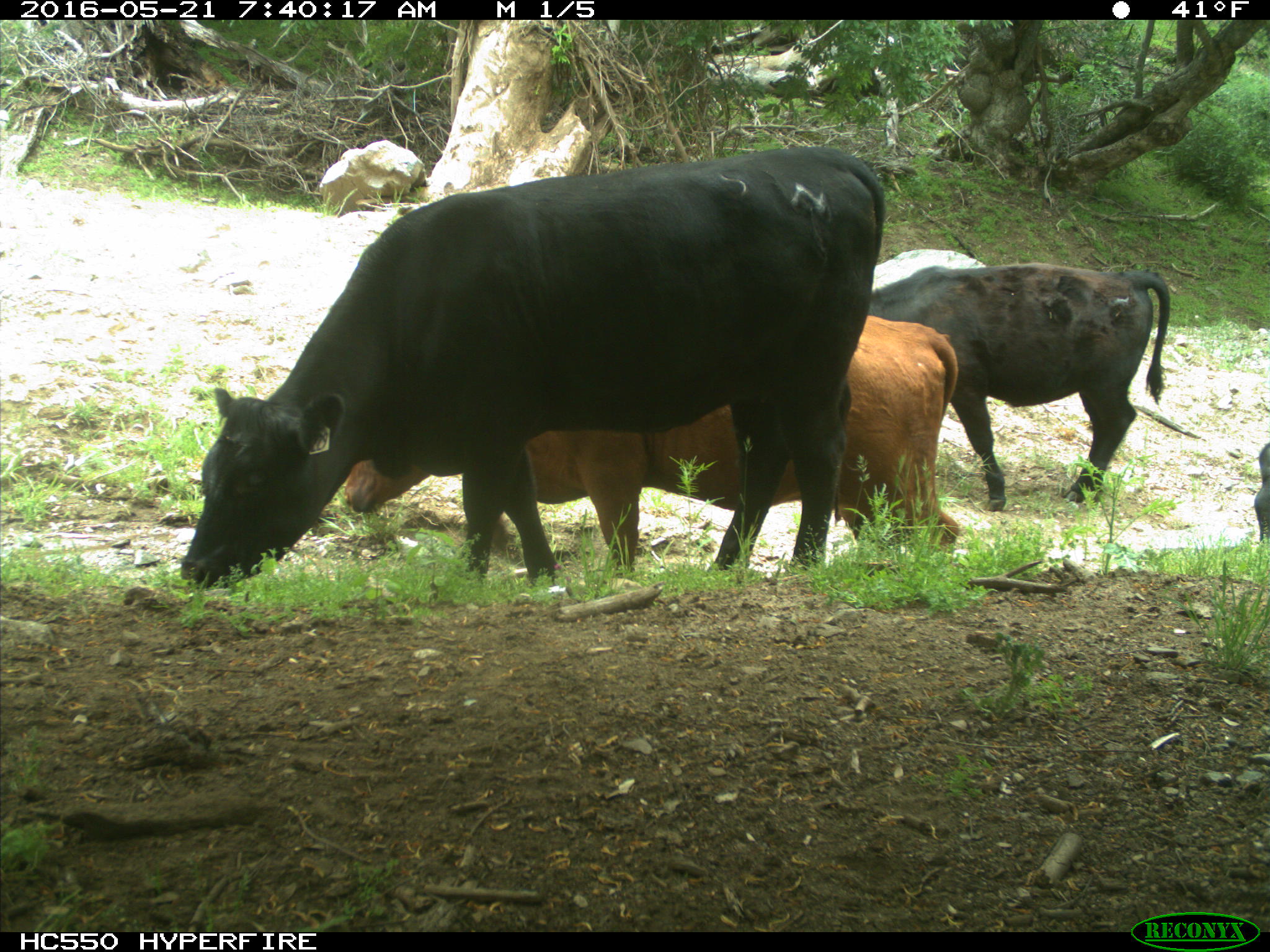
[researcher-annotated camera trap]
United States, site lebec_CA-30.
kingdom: Animalia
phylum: Chordata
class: Mammalia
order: Artiodactyla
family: Bovidae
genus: Bos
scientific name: Bos taurus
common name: domestic cow